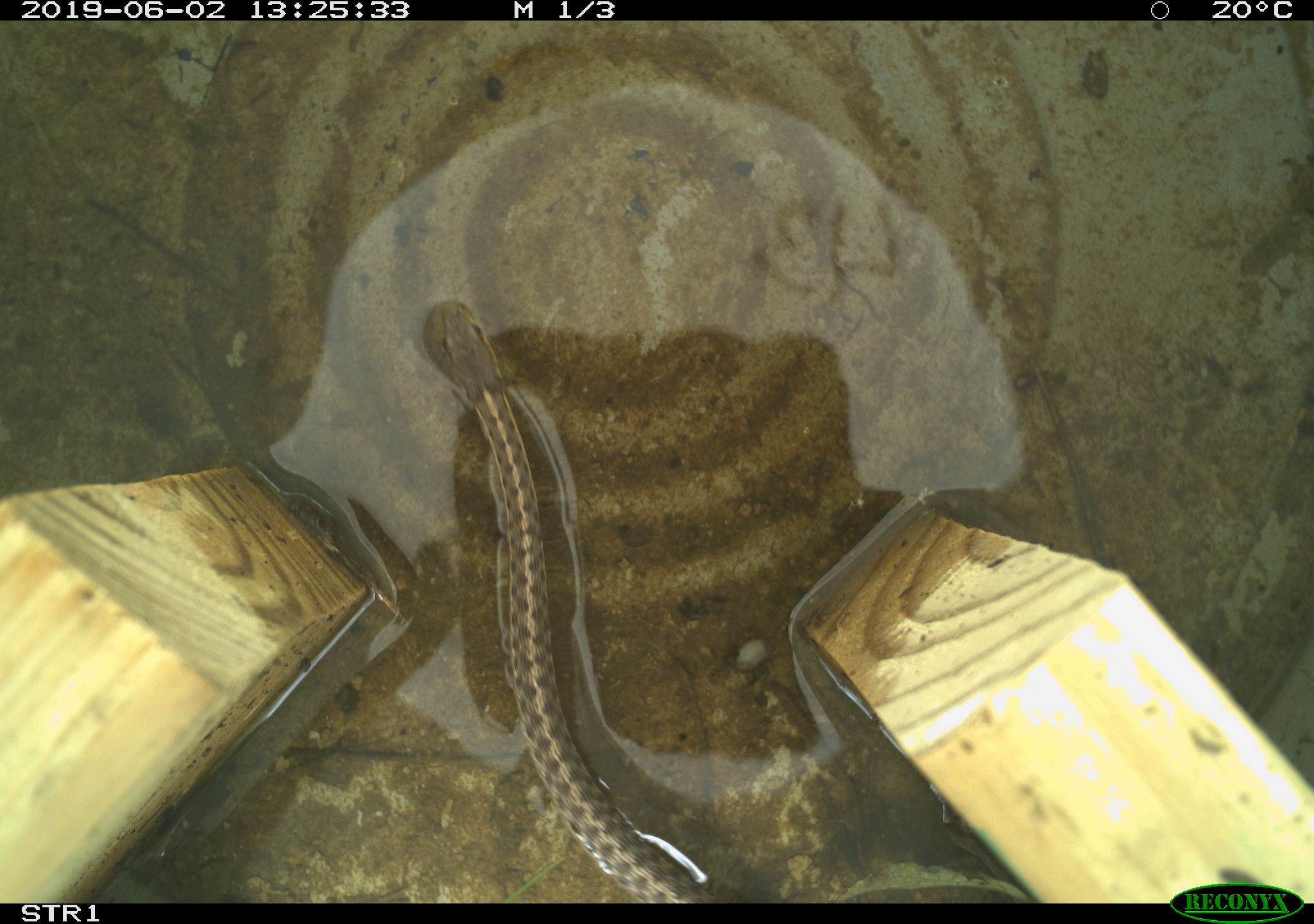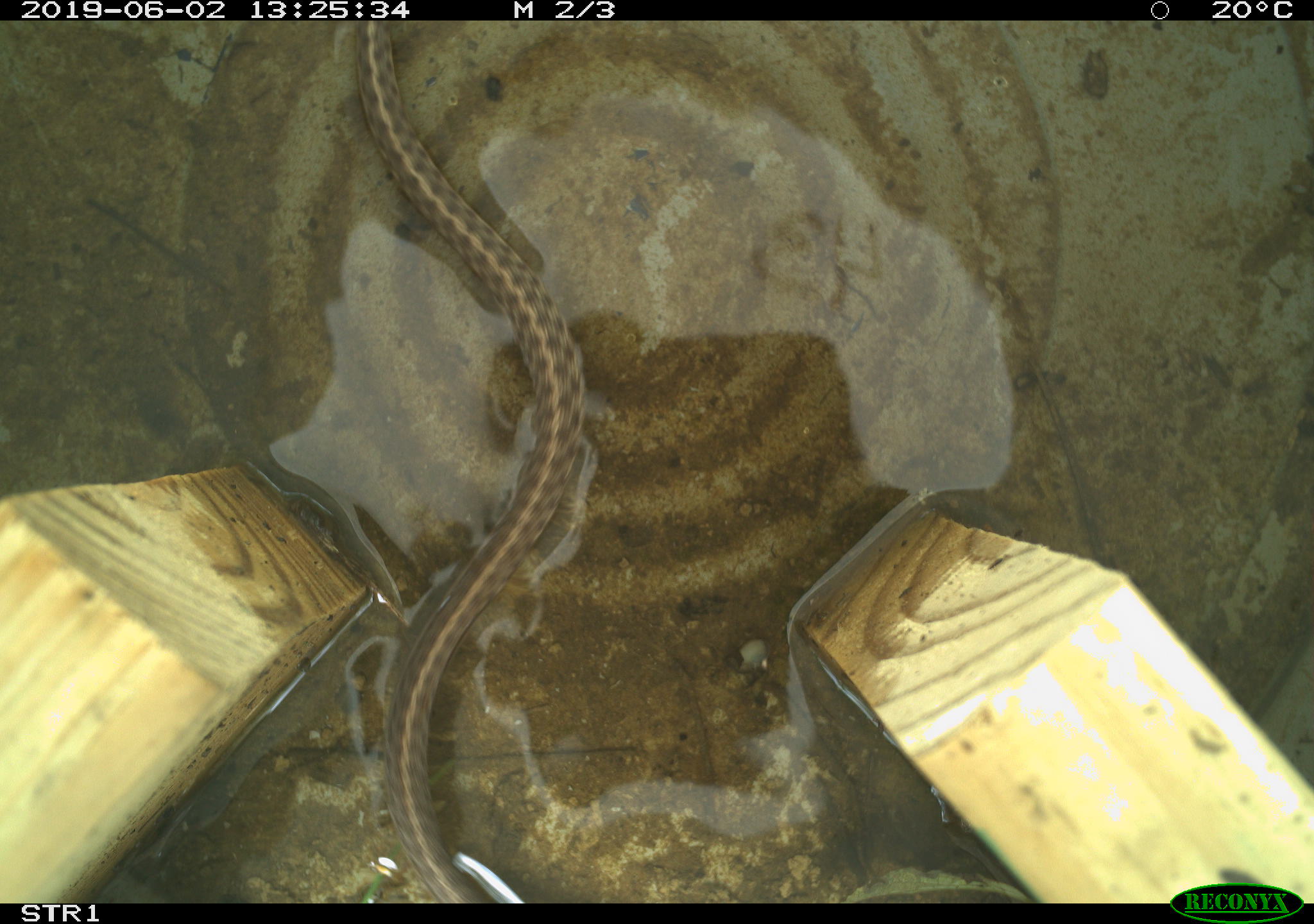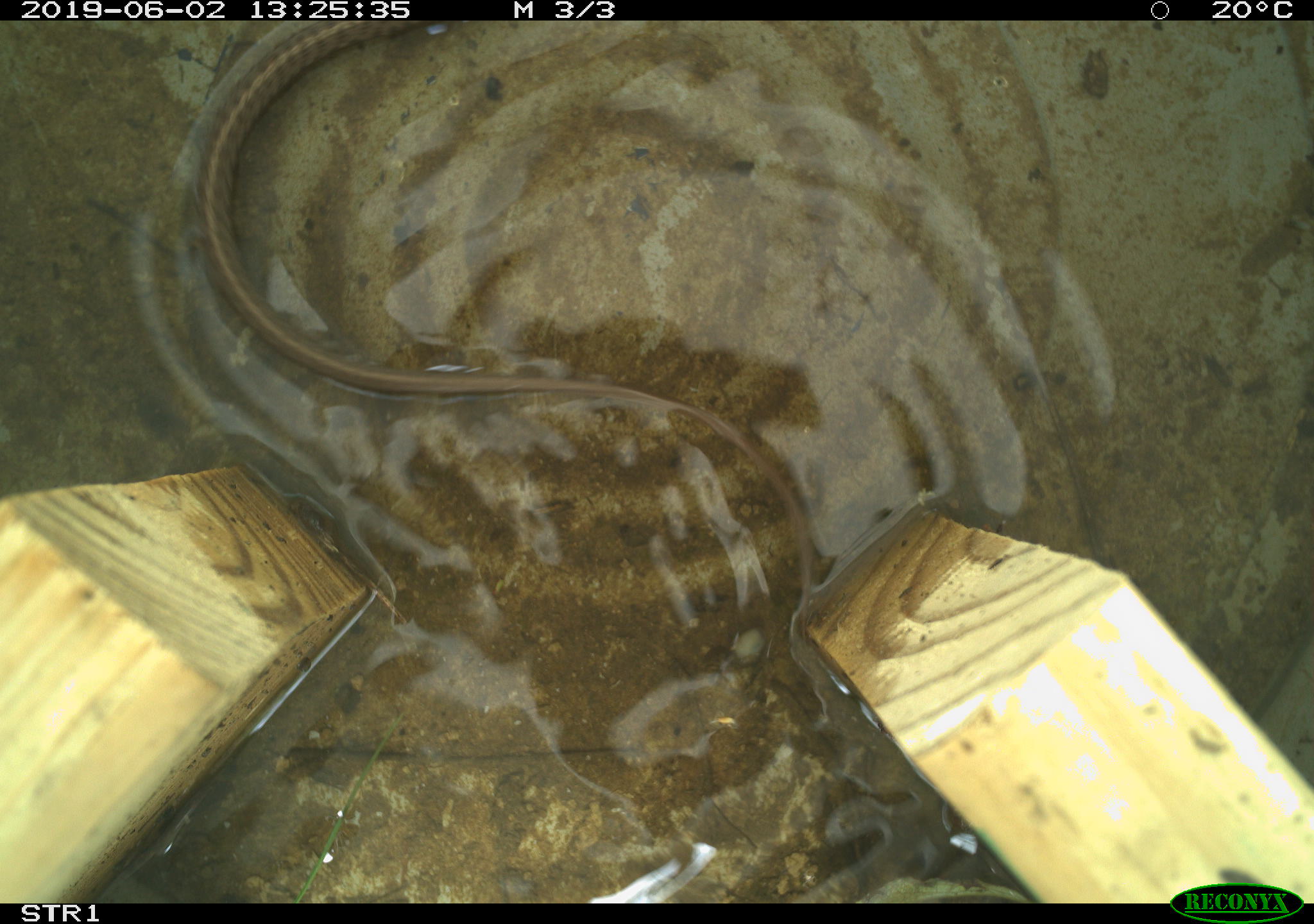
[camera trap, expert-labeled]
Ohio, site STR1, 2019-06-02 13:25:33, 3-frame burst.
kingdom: Animalia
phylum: Chordata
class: Reptilia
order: Squamata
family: Colubridae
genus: Thamnophis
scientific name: Thamnophis sirtalis sirtalis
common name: eastern gartersnake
Eastern gartersnake (Thamnophis sirtalis sirtalis).